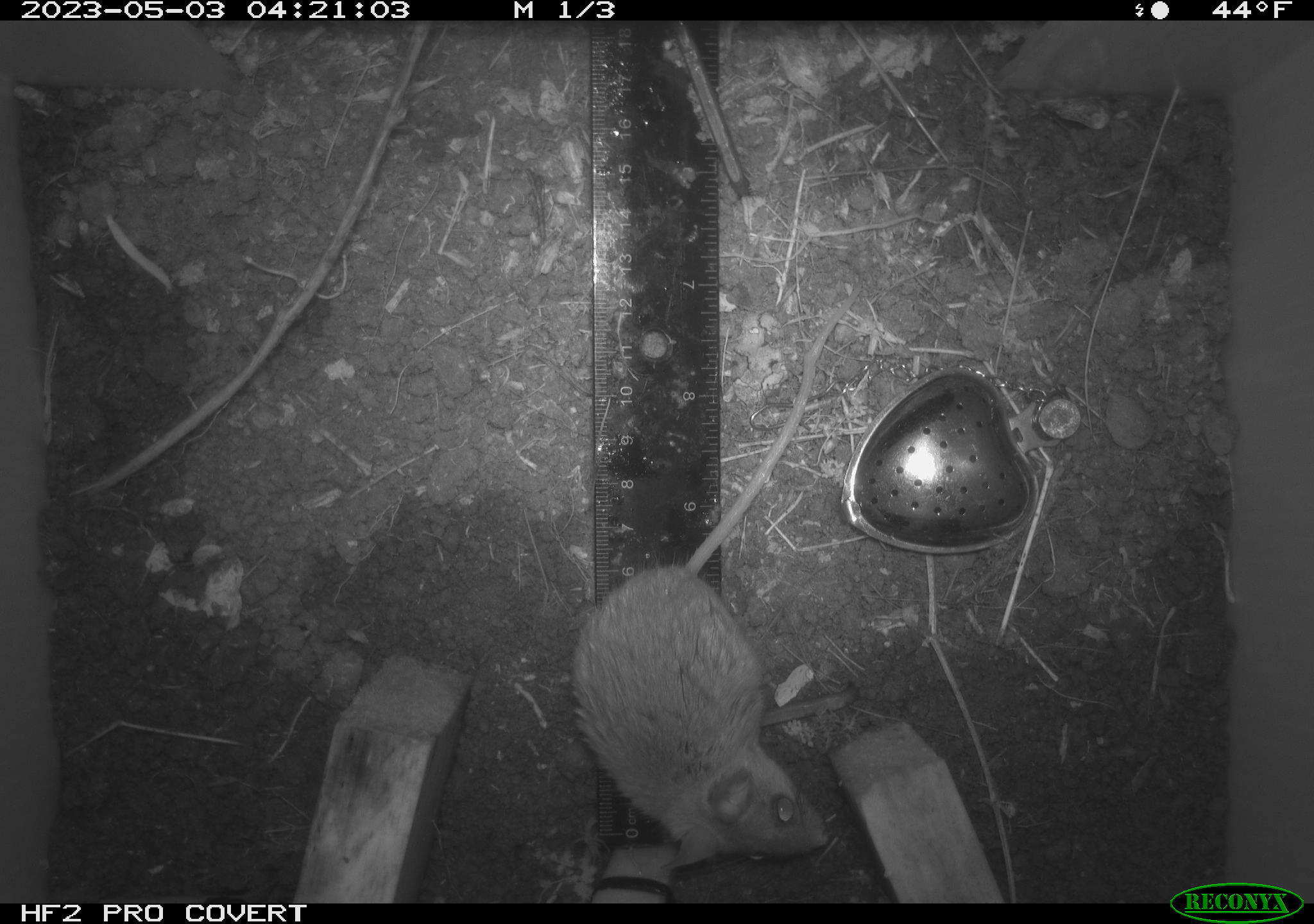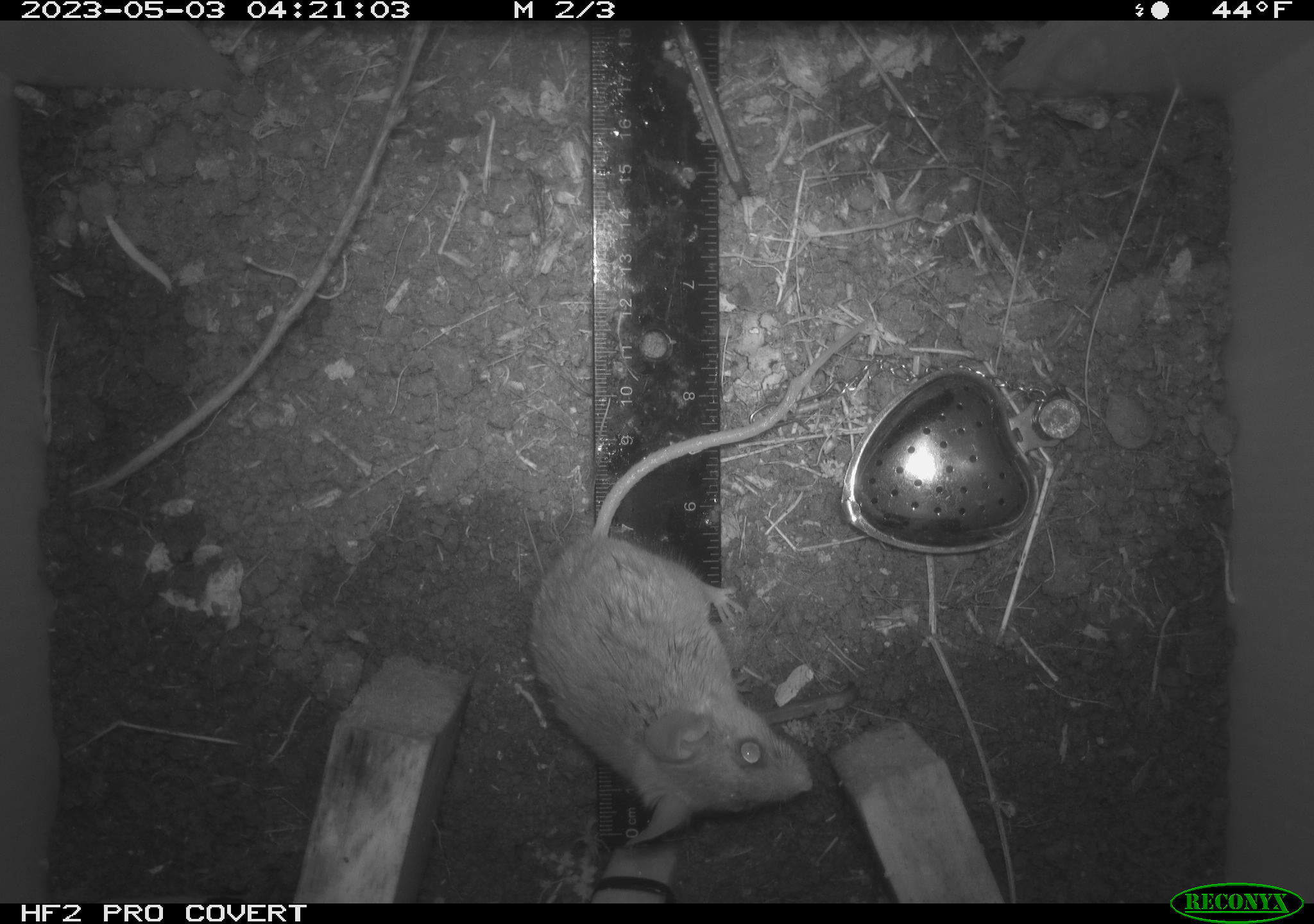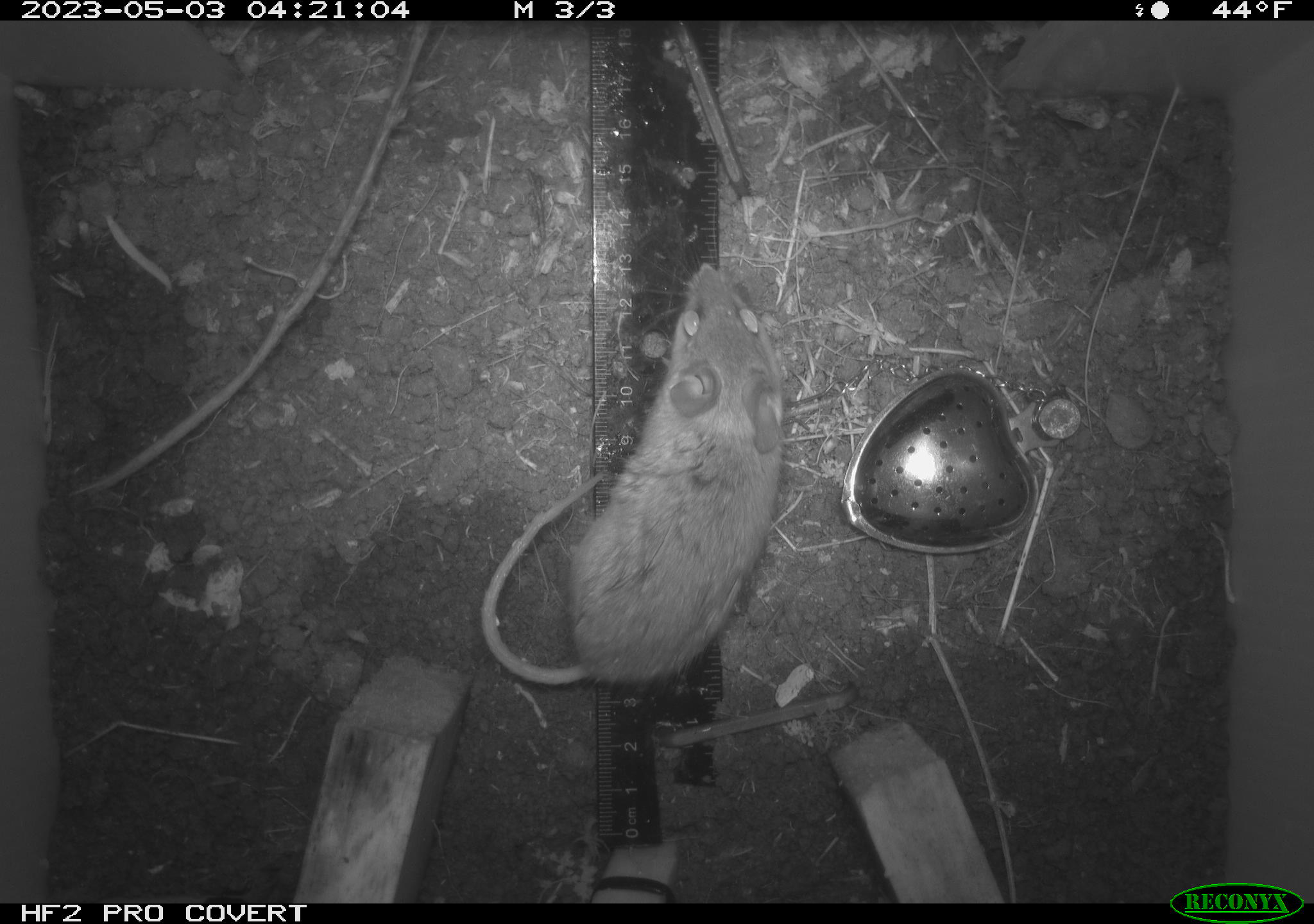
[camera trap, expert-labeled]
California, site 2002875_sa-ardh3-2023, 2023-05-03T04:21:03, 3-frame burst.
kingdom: Animalia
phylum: Chordata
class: Mammalia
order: Rodentia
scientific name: Rodentia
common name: mouse species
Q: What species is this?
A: Mouse species (Rodentia).